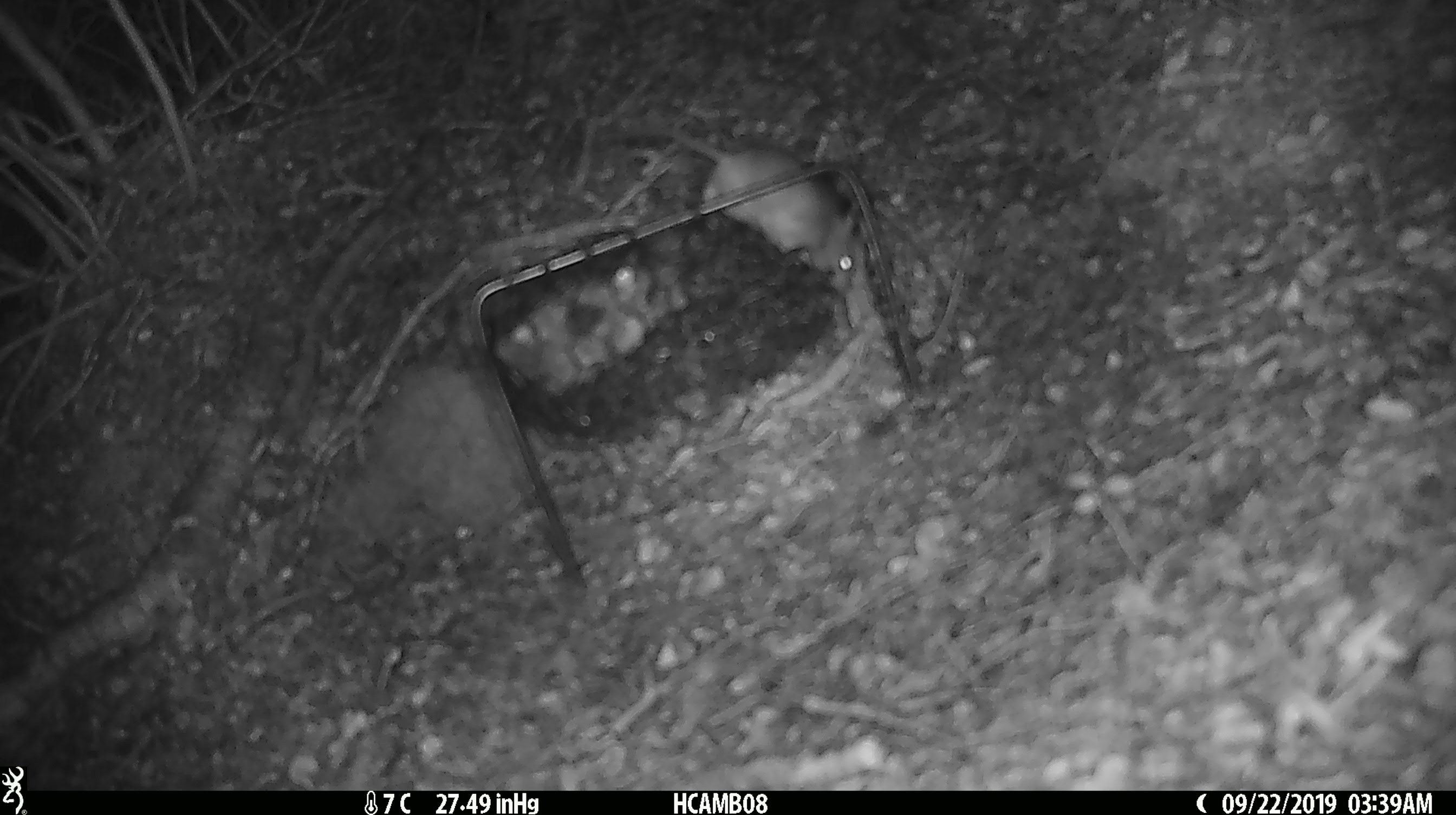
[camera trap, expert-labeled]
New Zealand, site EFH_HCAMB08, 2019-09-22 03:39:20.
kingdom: Animalia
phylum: Chordata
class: Mammalia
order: Rodentia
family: Muridae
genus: Mus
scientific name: Mus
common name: mouse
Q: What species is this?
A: Mouse (Mus).